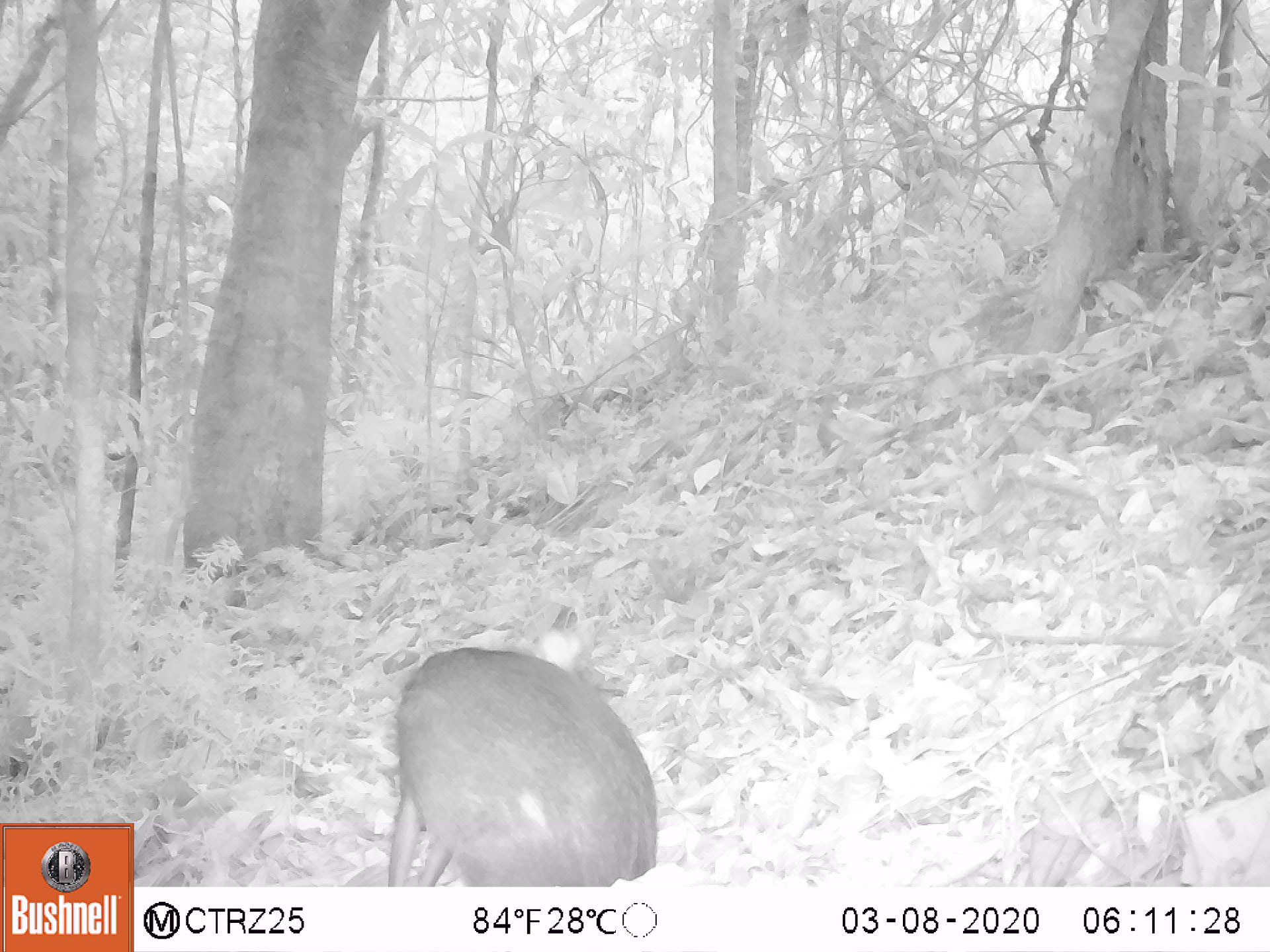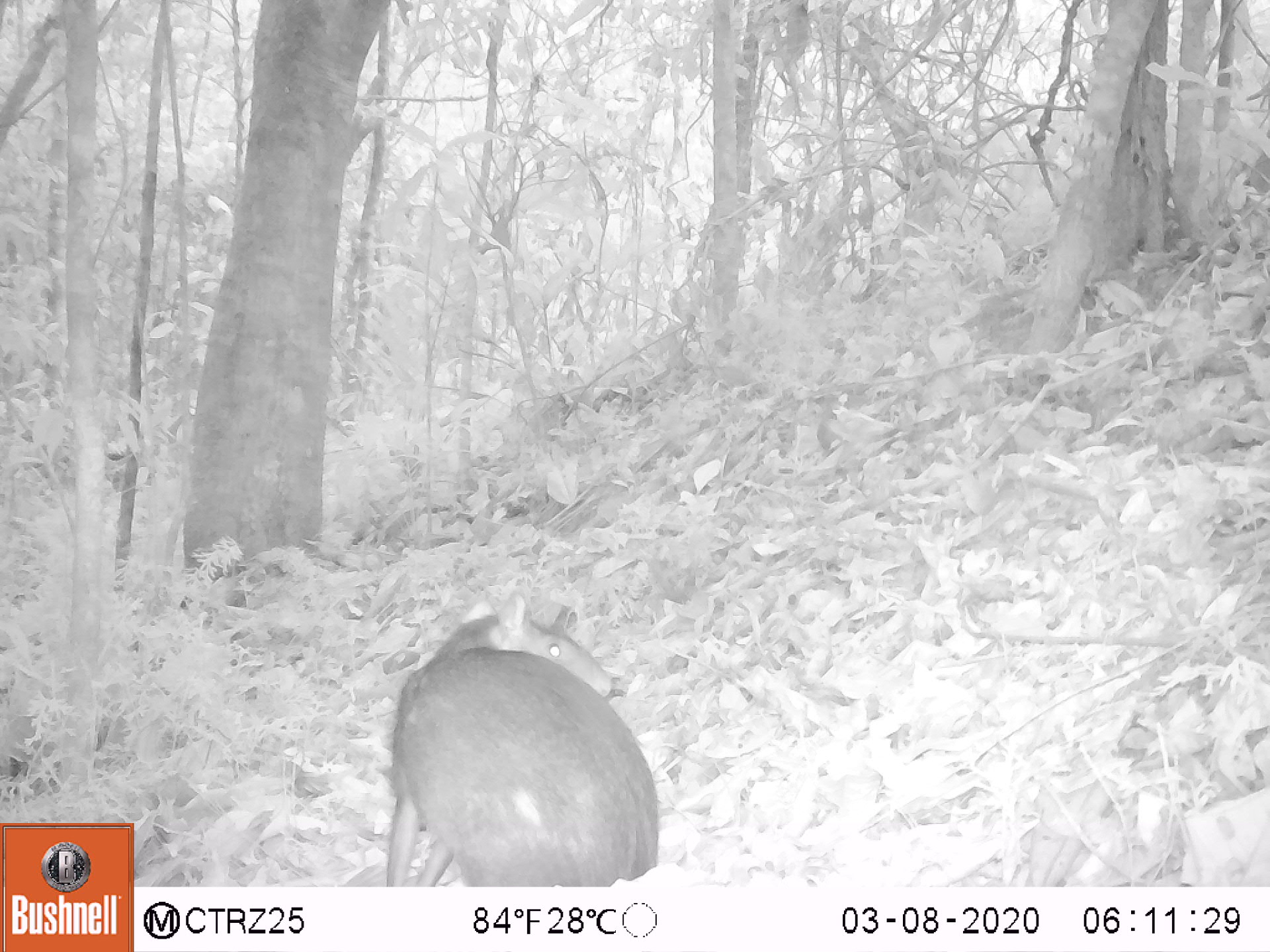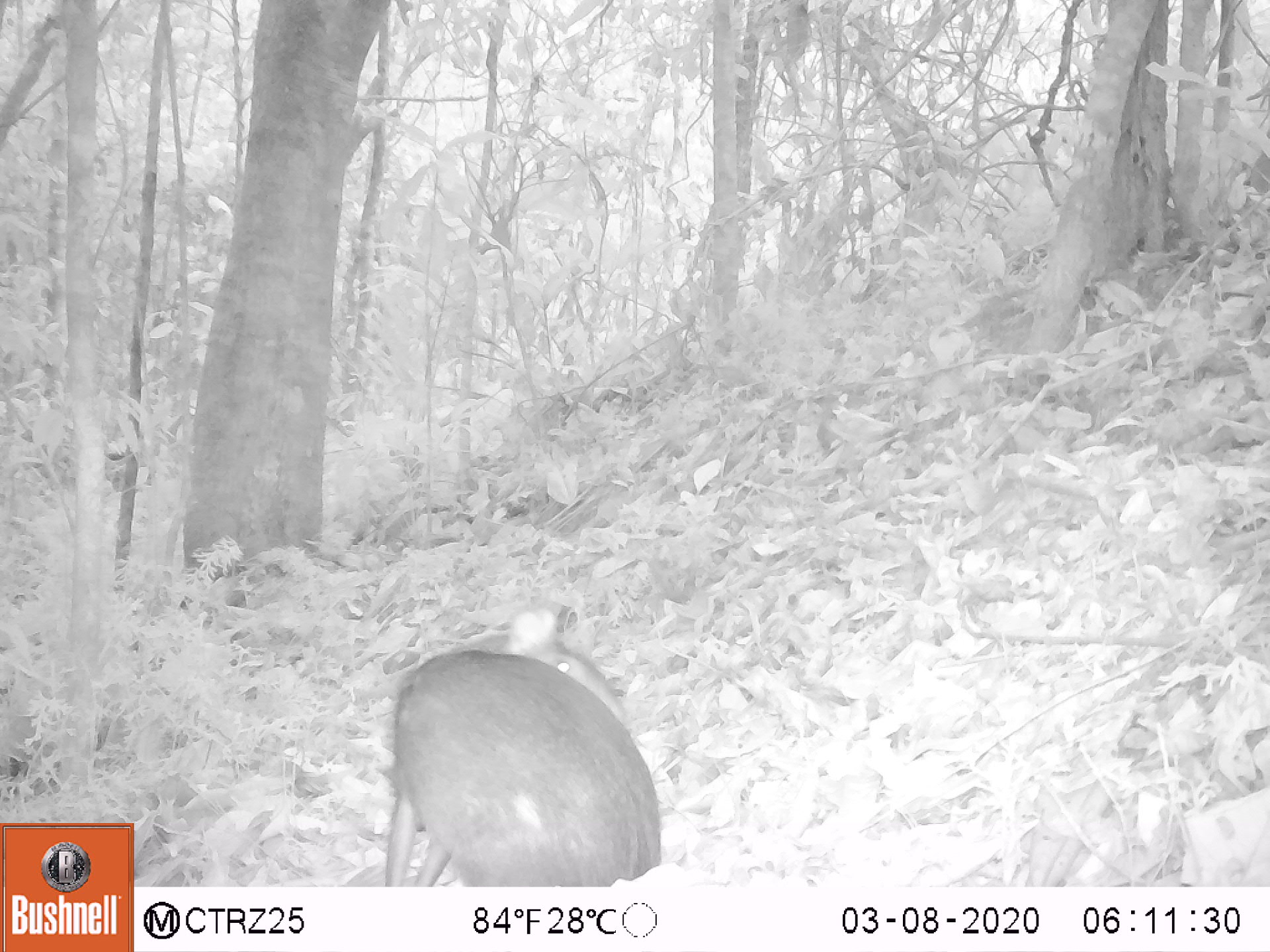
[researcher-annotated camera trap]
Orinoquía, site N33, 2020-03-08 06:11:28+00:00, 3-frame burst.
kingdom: Animalia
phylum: Chordata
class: Mammalia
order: Rodentia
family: Dasyproctidae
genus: Dasyprocta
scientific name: Dasyprocta fuliginosa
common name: black agouti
Black agouti (Dasyprocta fuliginosa).